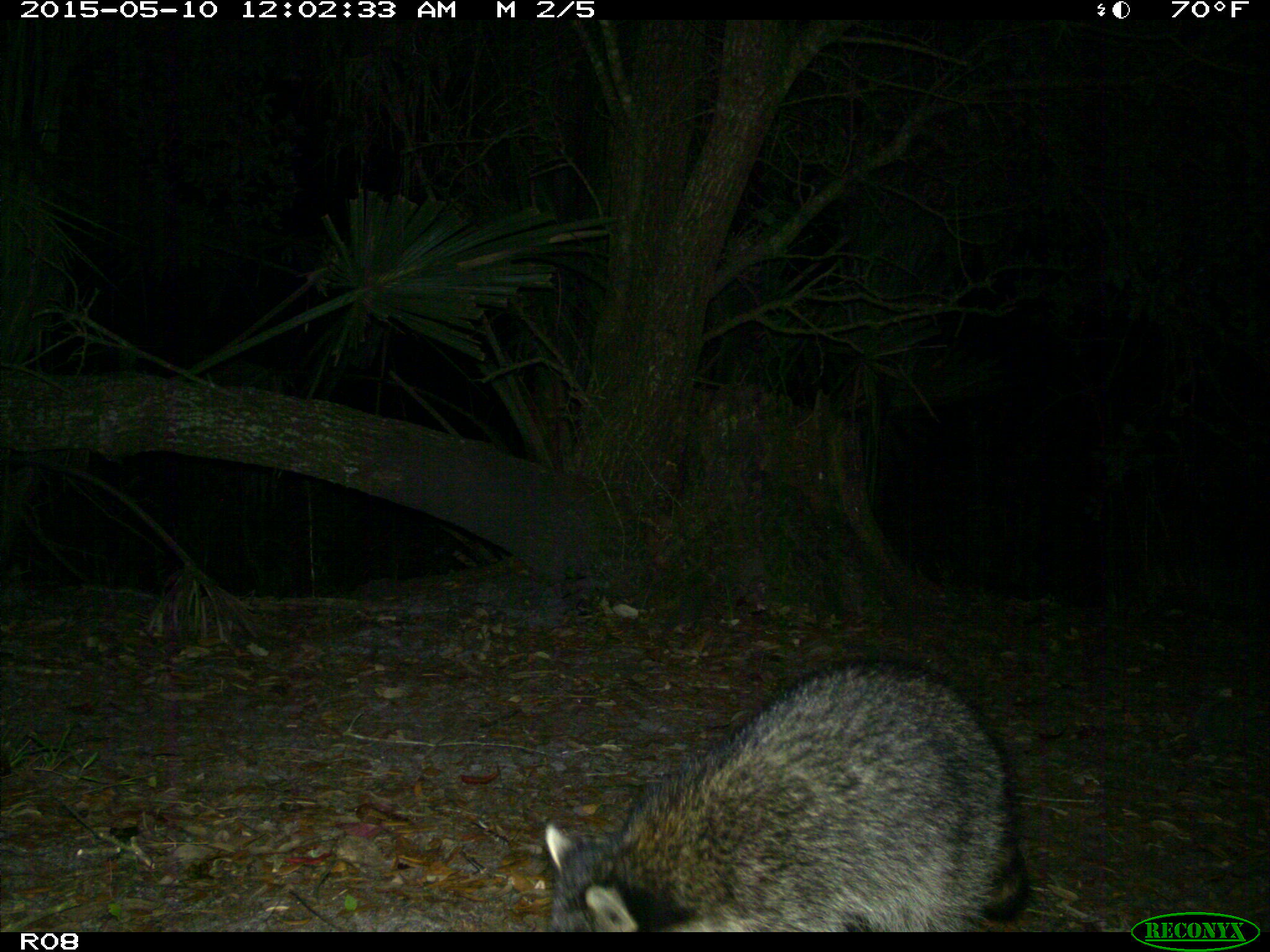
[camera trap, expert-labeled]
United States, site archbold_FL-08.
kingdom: Animalia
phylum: Chordata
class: Mammalia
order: Carnivora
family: Procyonidae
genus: Procyon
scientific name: Procyon lotor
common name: common raccoon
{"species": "Procyon lotor (common raccoon)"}